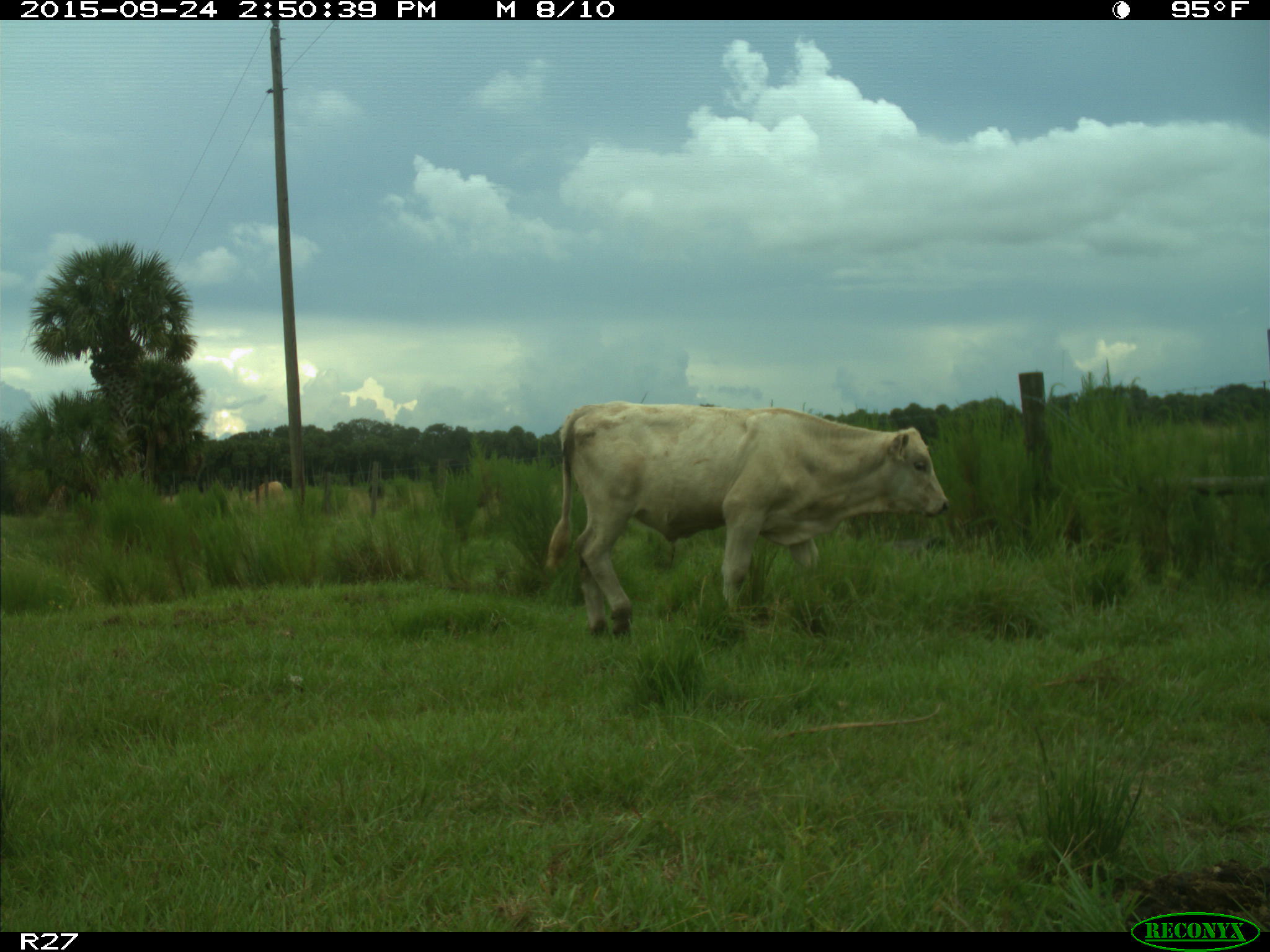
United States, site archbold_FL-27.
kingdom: Animalia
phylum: Chordata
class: Mammalia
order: Artiodactyla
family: Bovidae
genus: Bos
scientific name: Bos taurus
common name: domestic cow